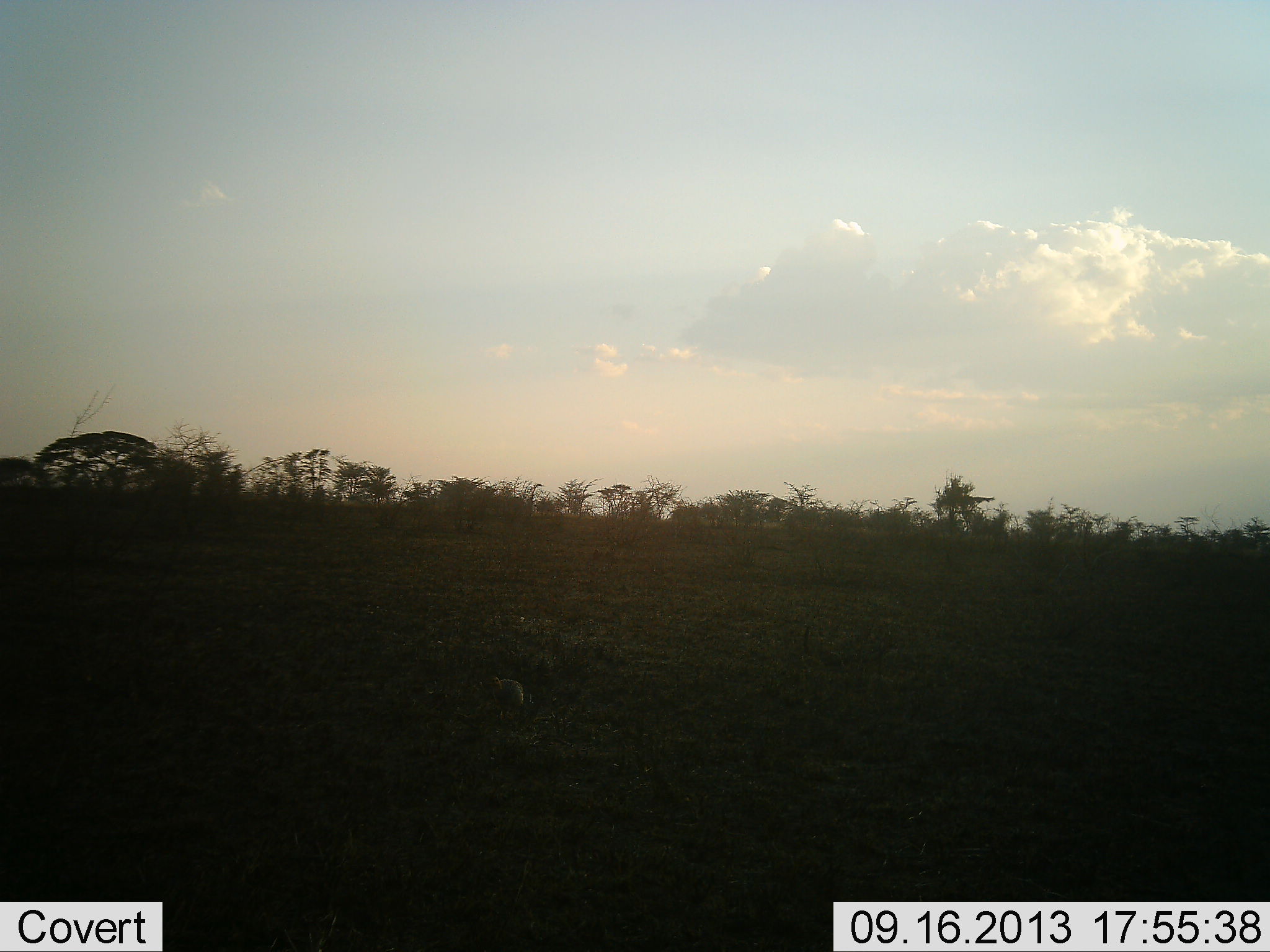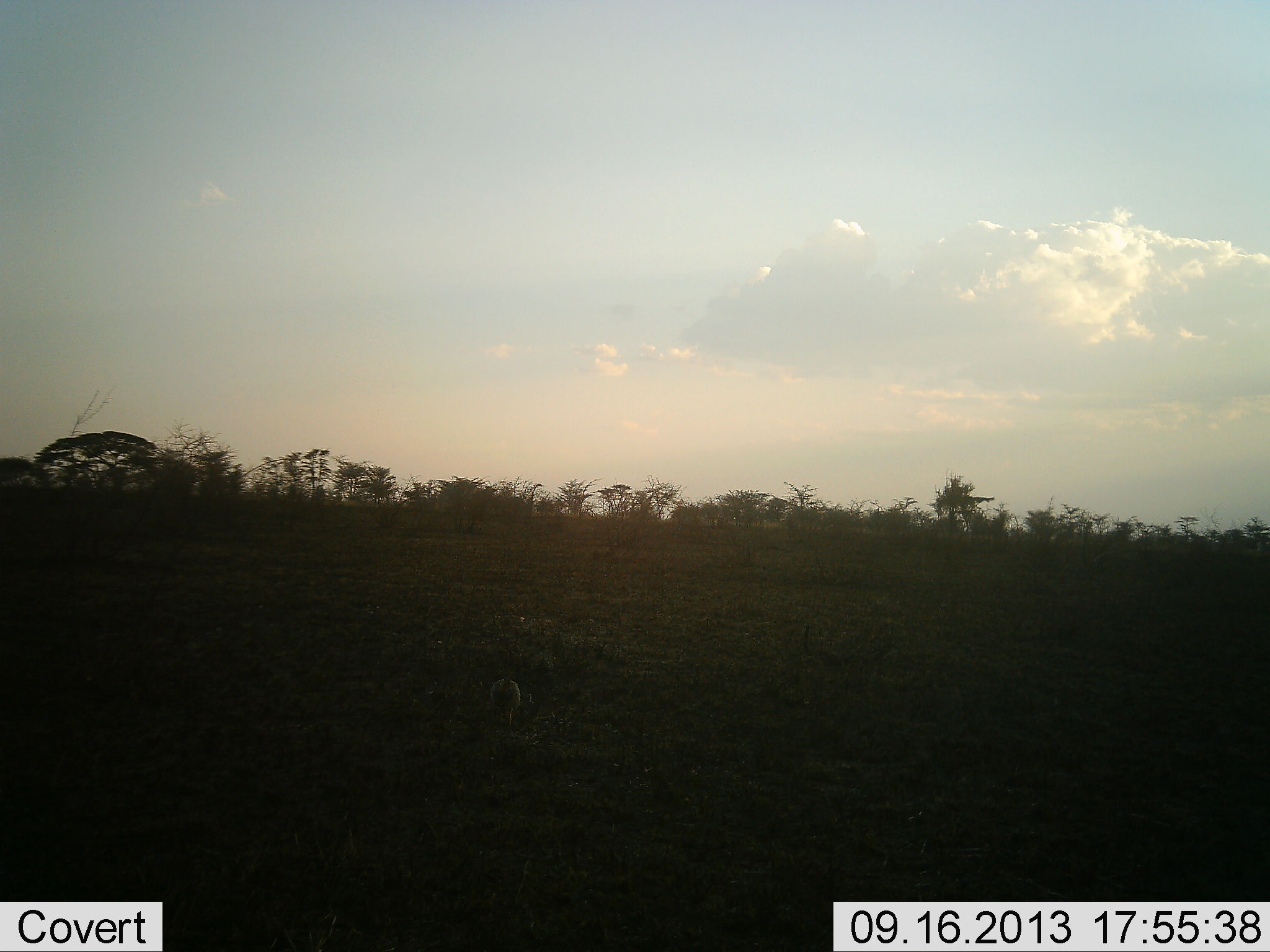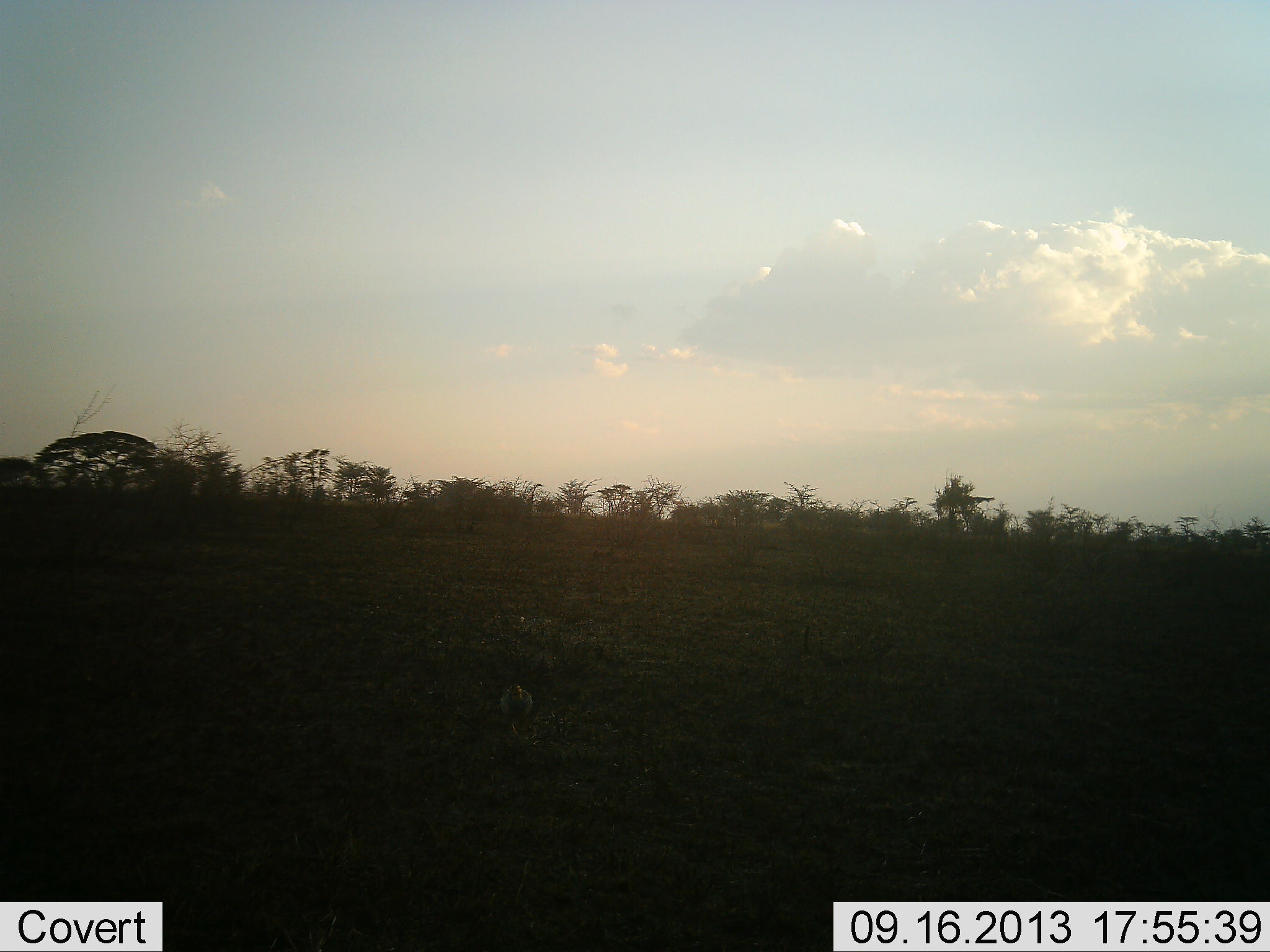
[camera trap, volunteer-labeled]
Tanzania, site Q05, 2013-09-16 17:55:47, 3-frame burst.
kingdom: Animalia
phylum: Chordata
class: Aves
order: Galliformes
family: Numididae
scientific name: Numididae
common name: guinea fowl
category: guineafowl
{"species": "guineafowl (guinea fowl) (Numididae)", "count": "1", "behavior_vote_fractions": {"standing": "0%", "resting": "0%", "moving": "80%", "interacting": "0%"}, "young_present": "0%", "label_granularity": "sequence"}